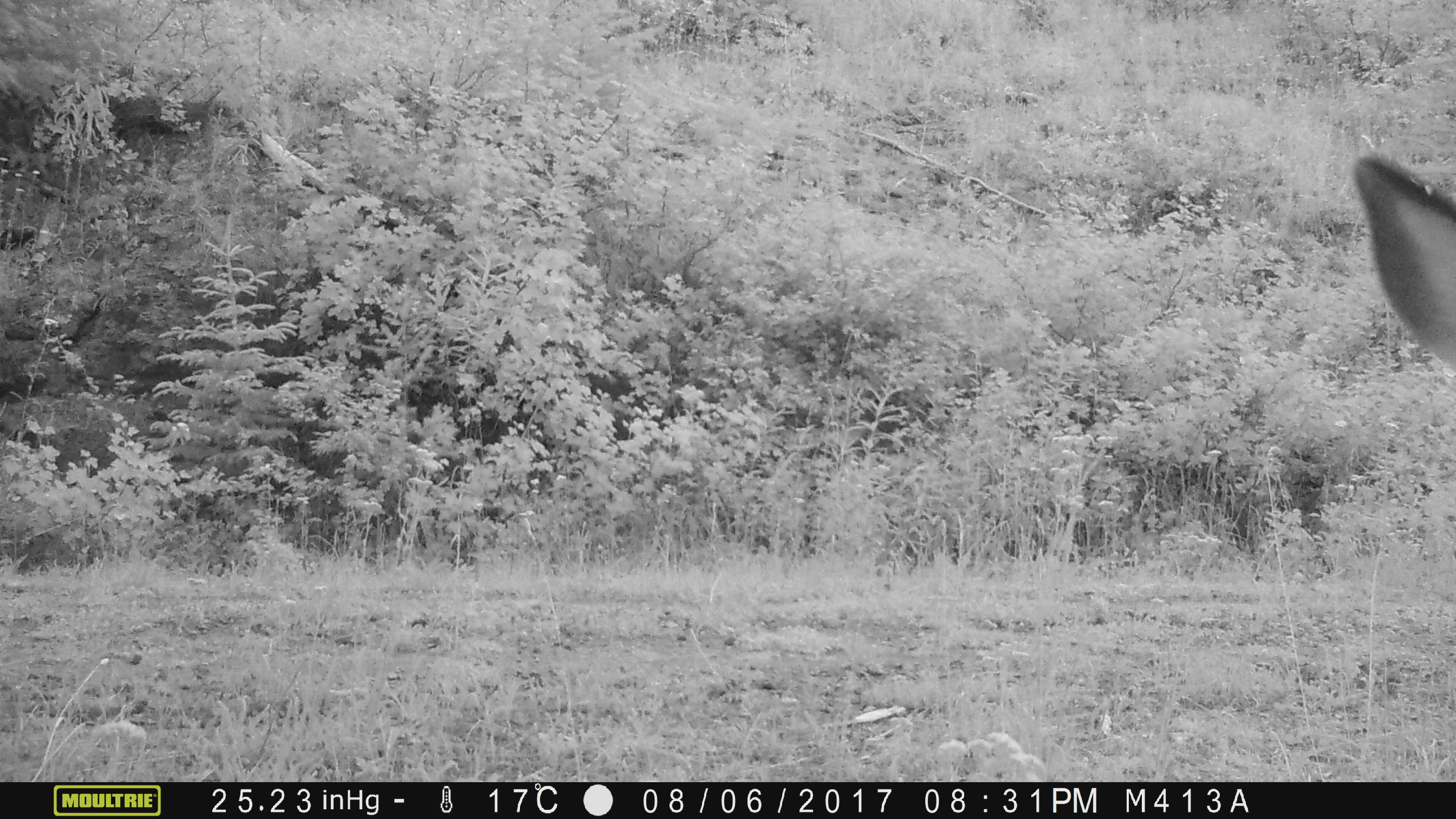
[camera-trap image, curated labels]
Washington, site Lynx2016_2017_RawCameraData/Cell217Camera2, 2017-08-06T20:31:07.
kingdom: Animalia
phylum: Chordata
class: Mammalia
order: Artiodactyla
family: Cervidae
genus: Odocoileus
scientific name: Odocoileus hemionus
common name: mule deer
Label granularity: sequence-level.